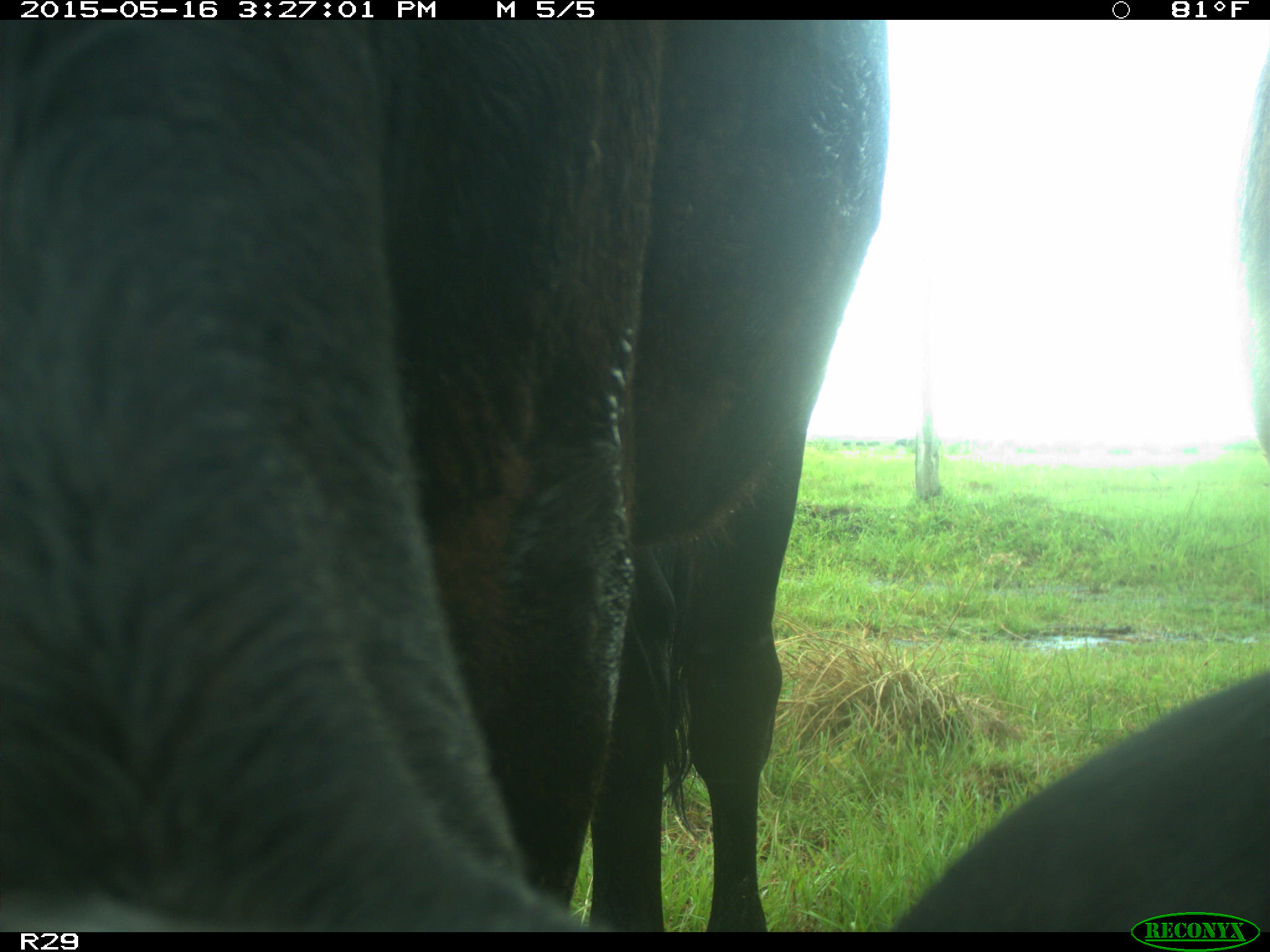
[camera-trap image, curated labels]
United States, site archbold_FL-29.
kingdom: Animalia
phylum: Chordata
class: Mammalia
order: Artiodactyla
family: Bovidae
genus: Bos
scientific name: Bos taurus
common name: domestic cow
Bos taurus (domestic cow).